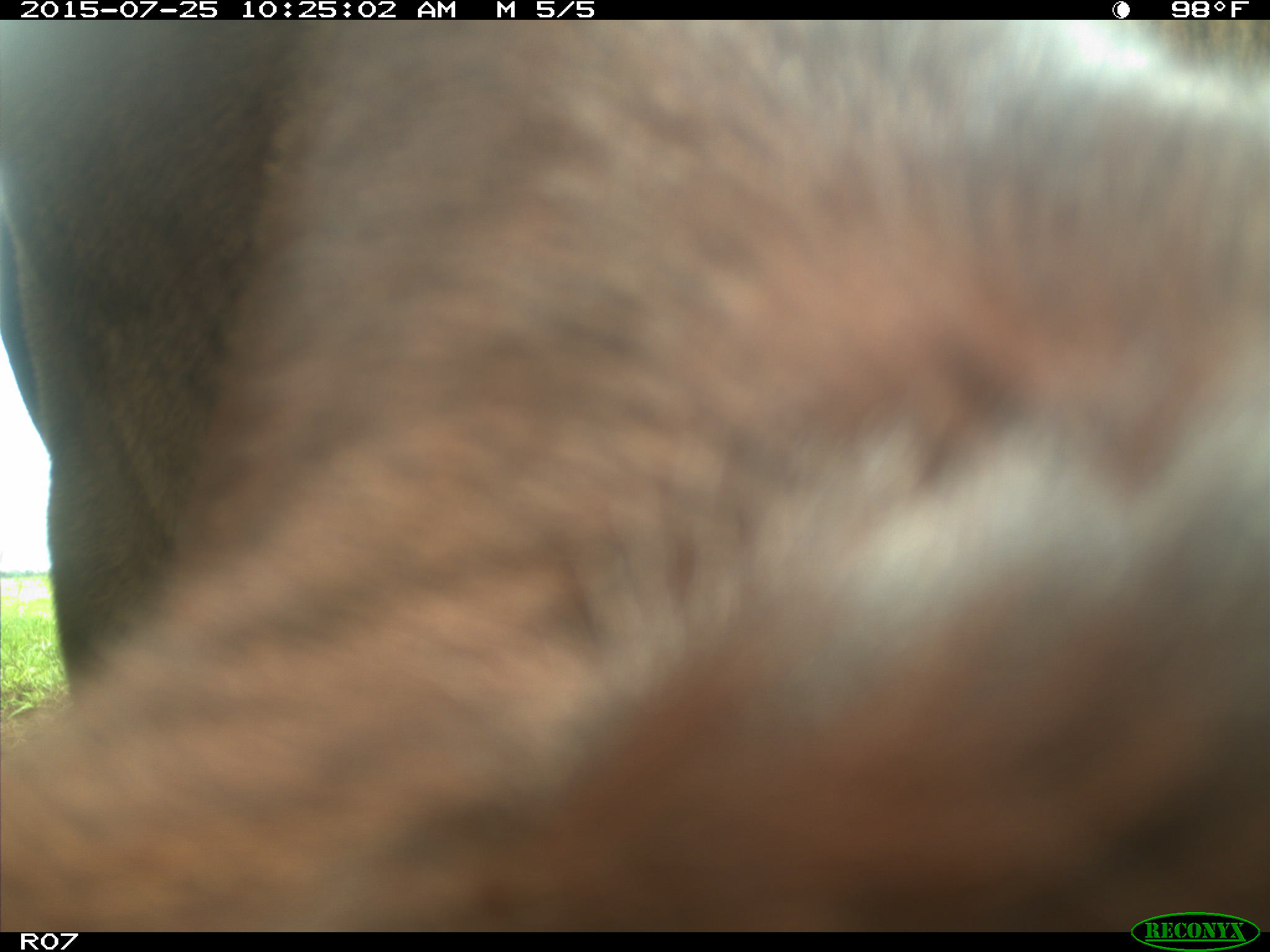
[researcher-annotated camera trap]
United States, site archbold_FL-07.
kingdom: Animalia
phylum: Chordata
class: Mammalia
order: Artiodactyla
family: Bovidae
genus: Bos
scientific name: Bos taurus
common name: domestic cow